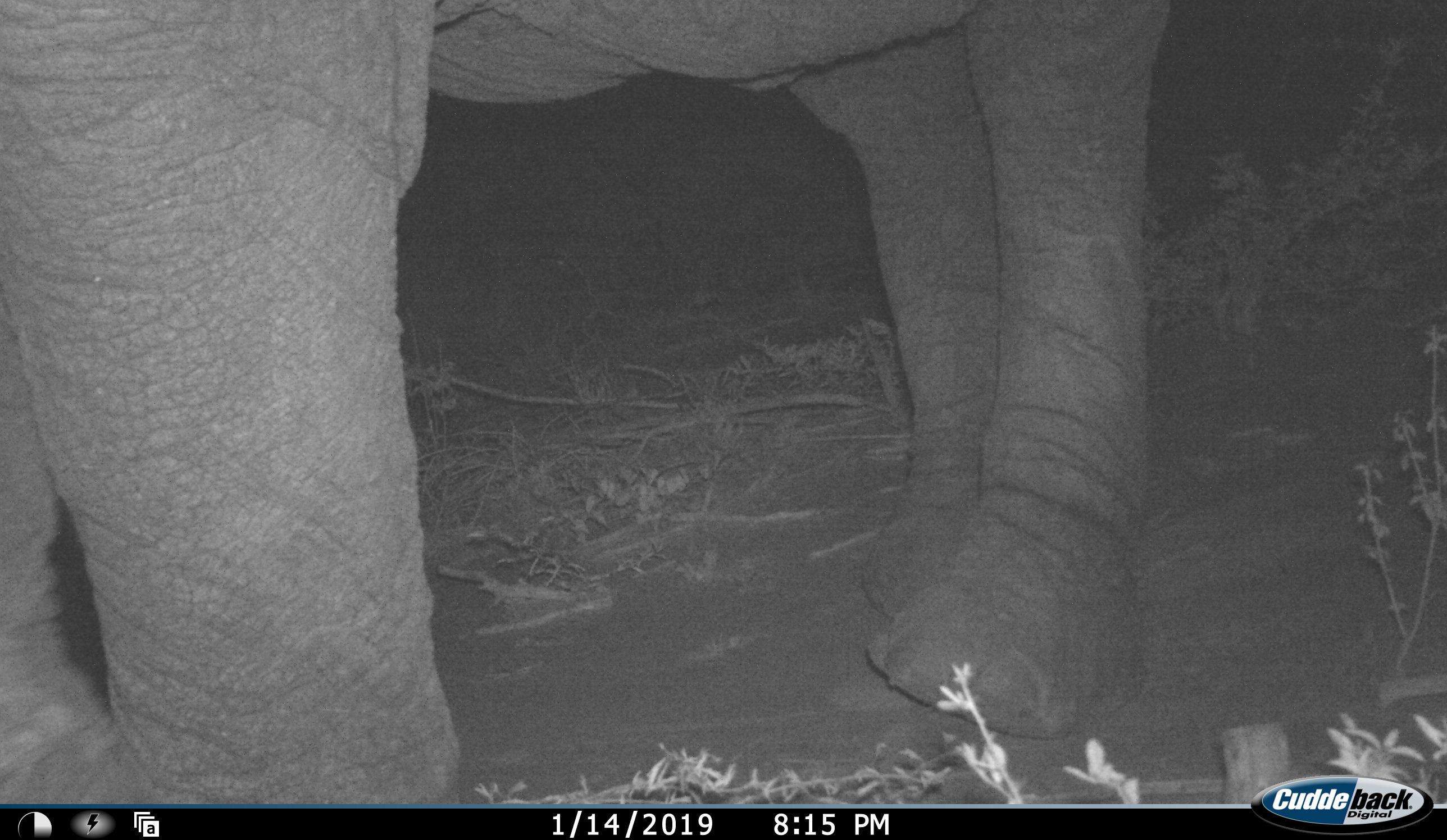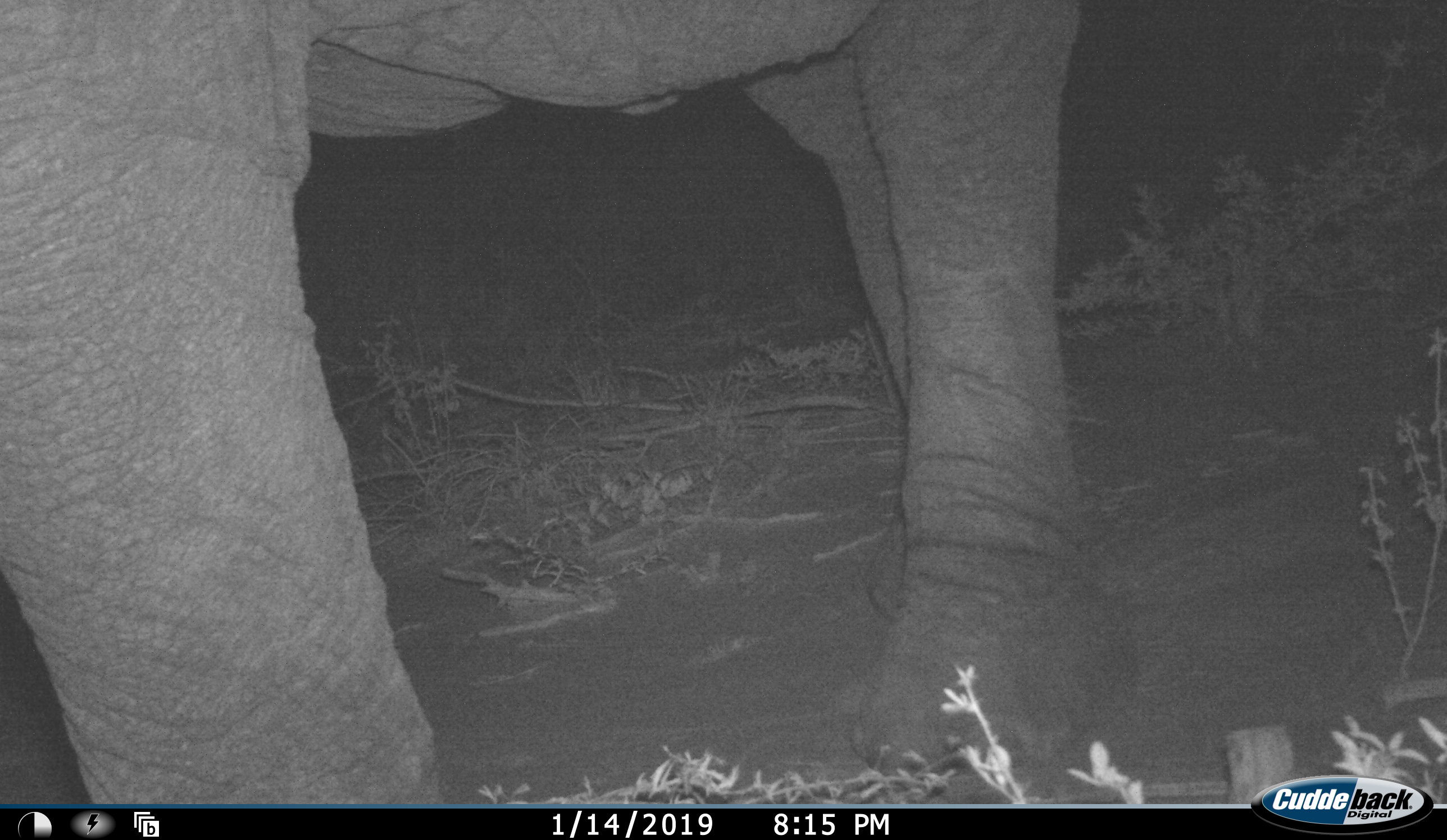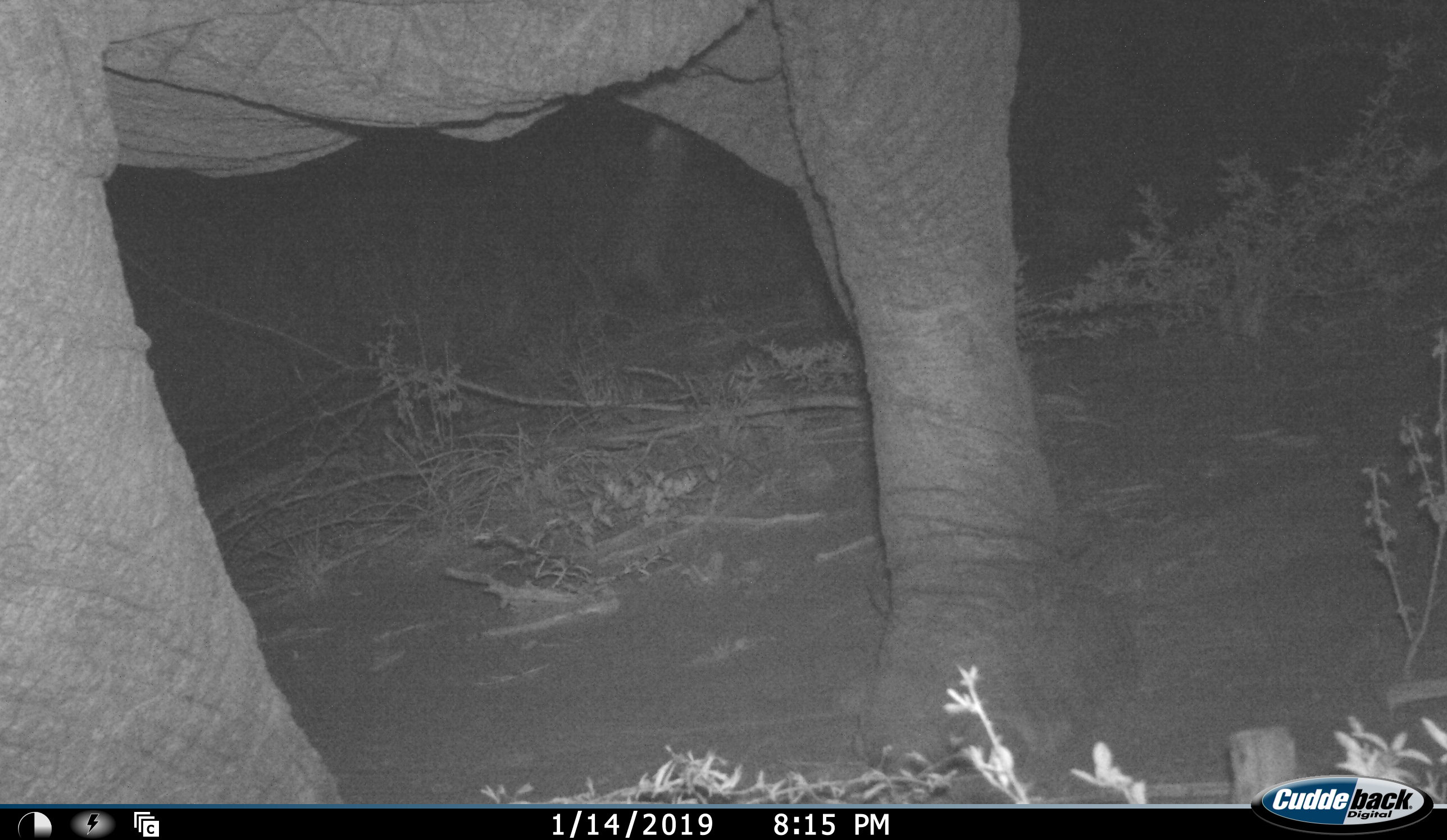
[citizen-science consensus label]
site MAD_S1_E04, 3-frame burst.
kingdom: Animalia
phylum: Chordata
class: Mammalia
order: Proboscidea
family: Elephantidae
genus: Loxodonta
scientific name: Loxodonta africana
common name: african bush elephant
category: elephant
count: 1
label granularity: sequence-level